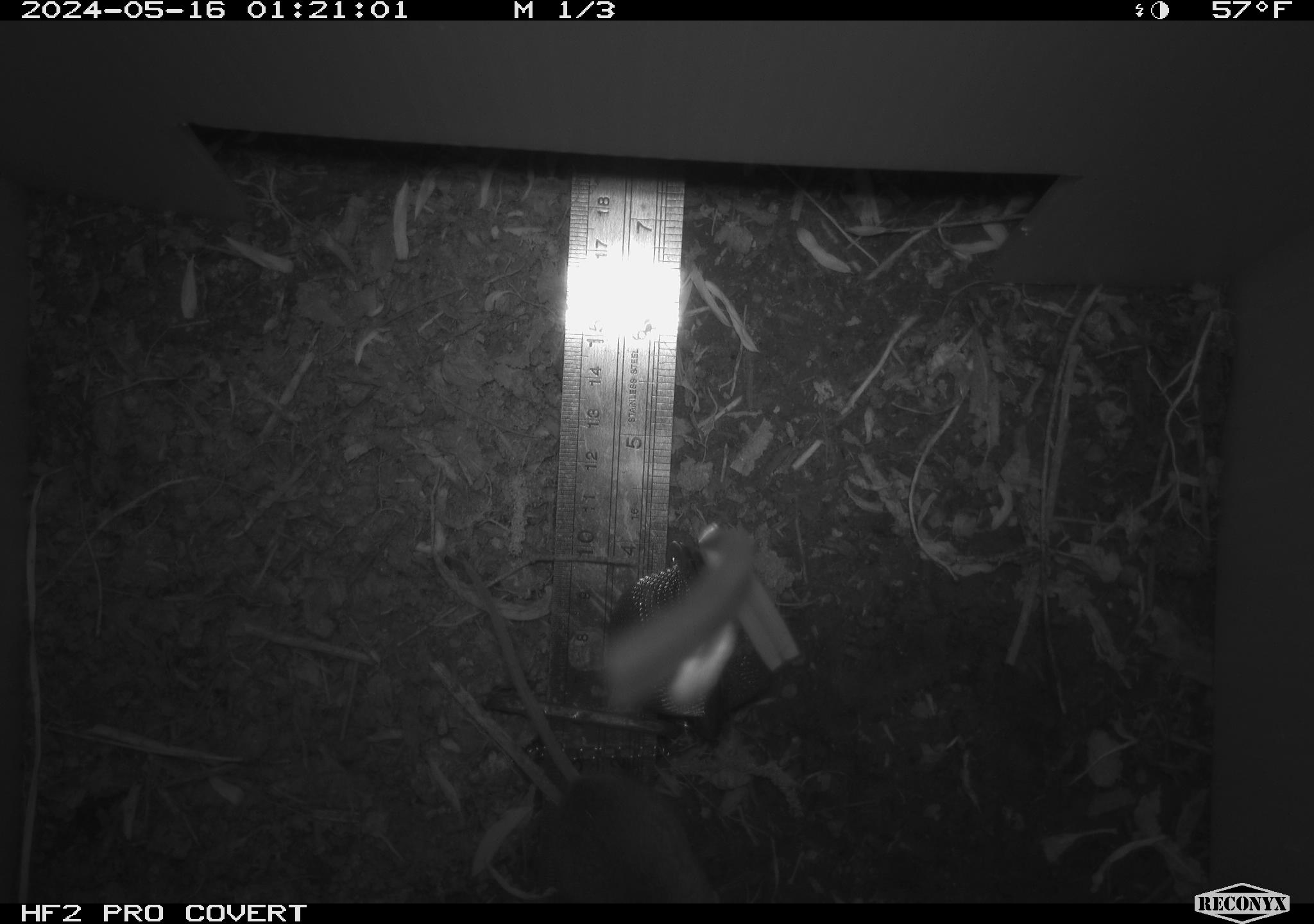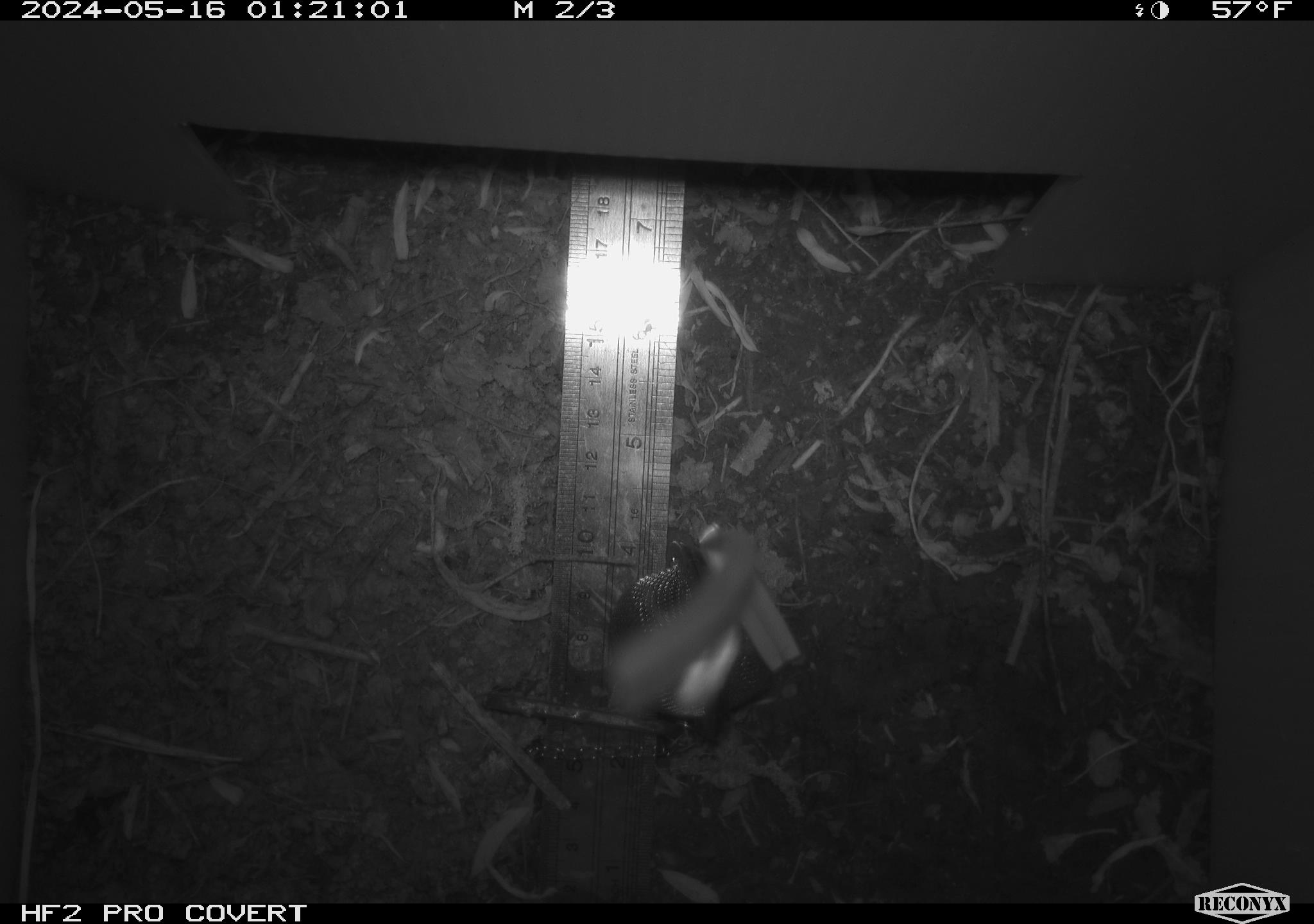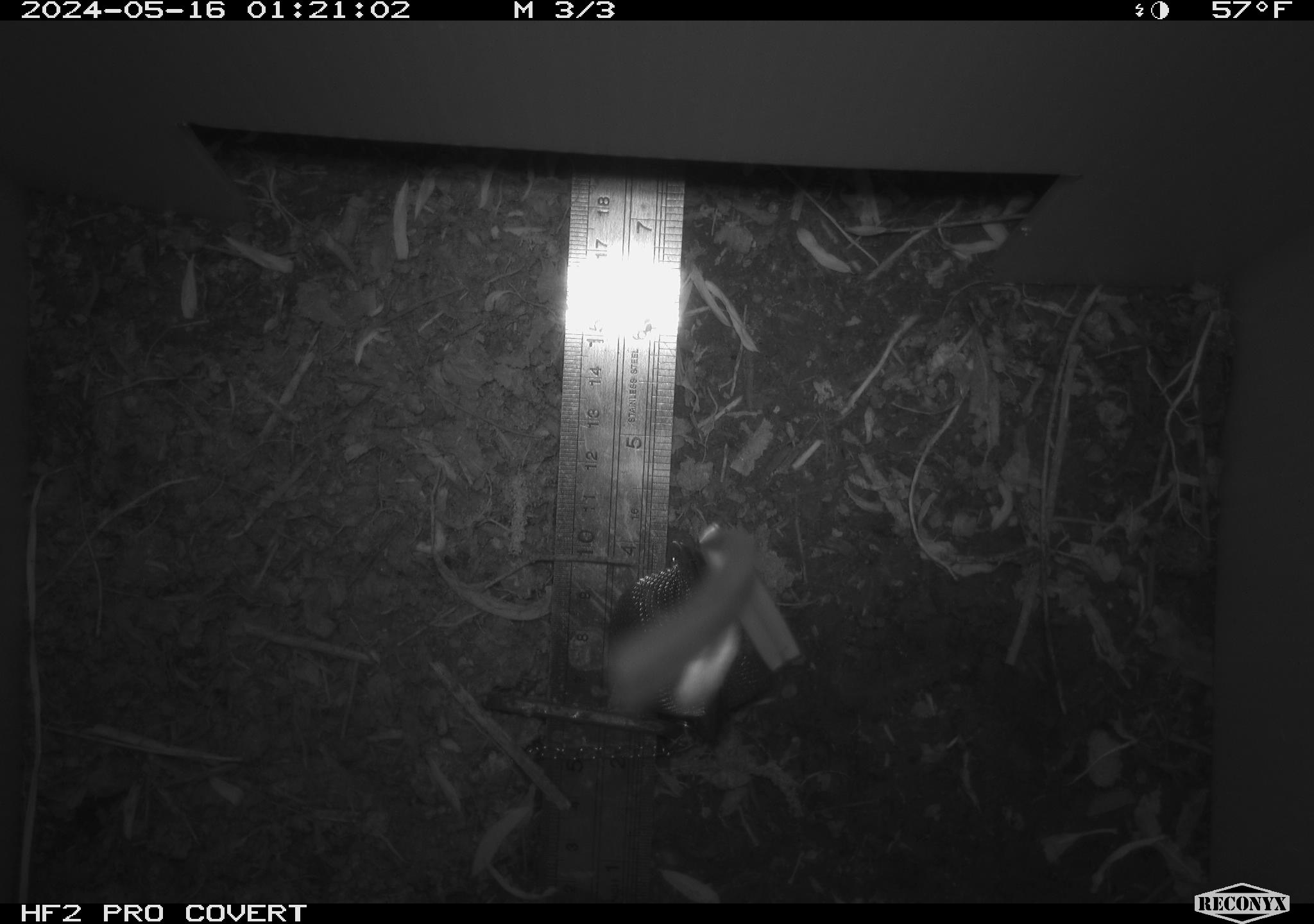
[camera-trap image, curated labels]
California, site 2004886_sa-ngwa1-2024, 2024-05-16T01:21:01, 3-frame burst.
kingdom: Animalia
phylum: Chordata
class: Mammalia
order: Rodentia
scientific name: Rodentia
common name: mouse species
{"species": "mouse species (Rodentia)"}